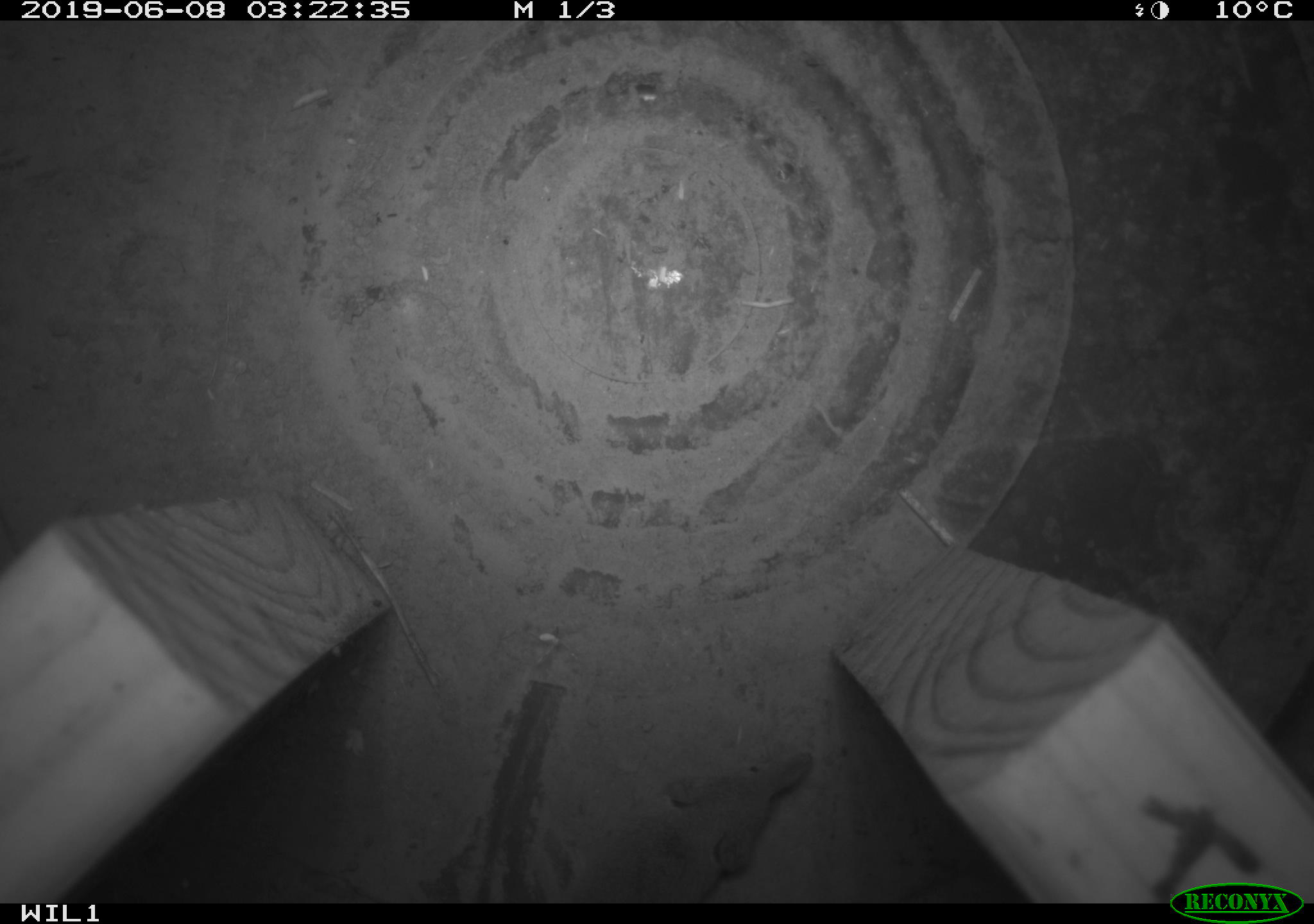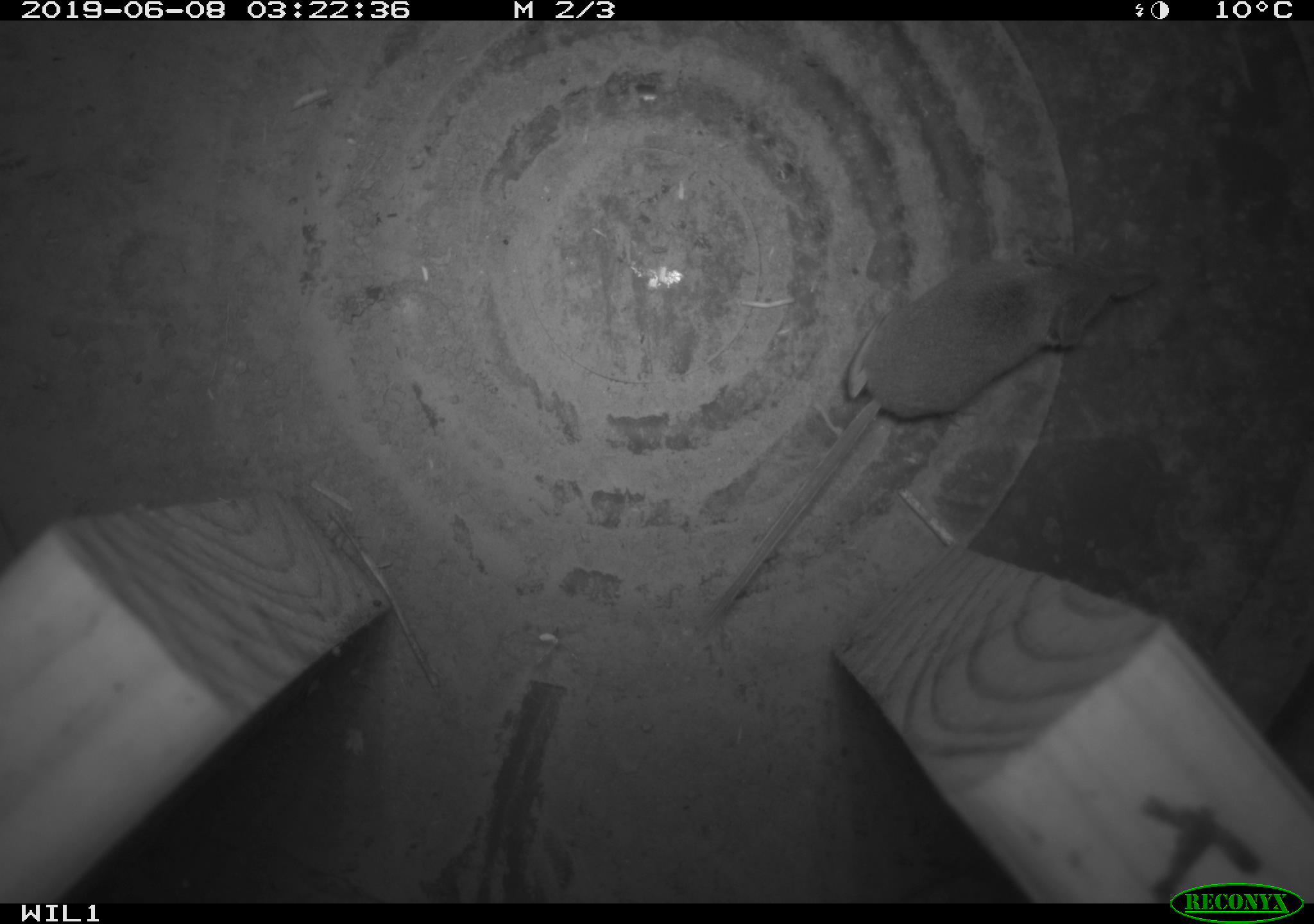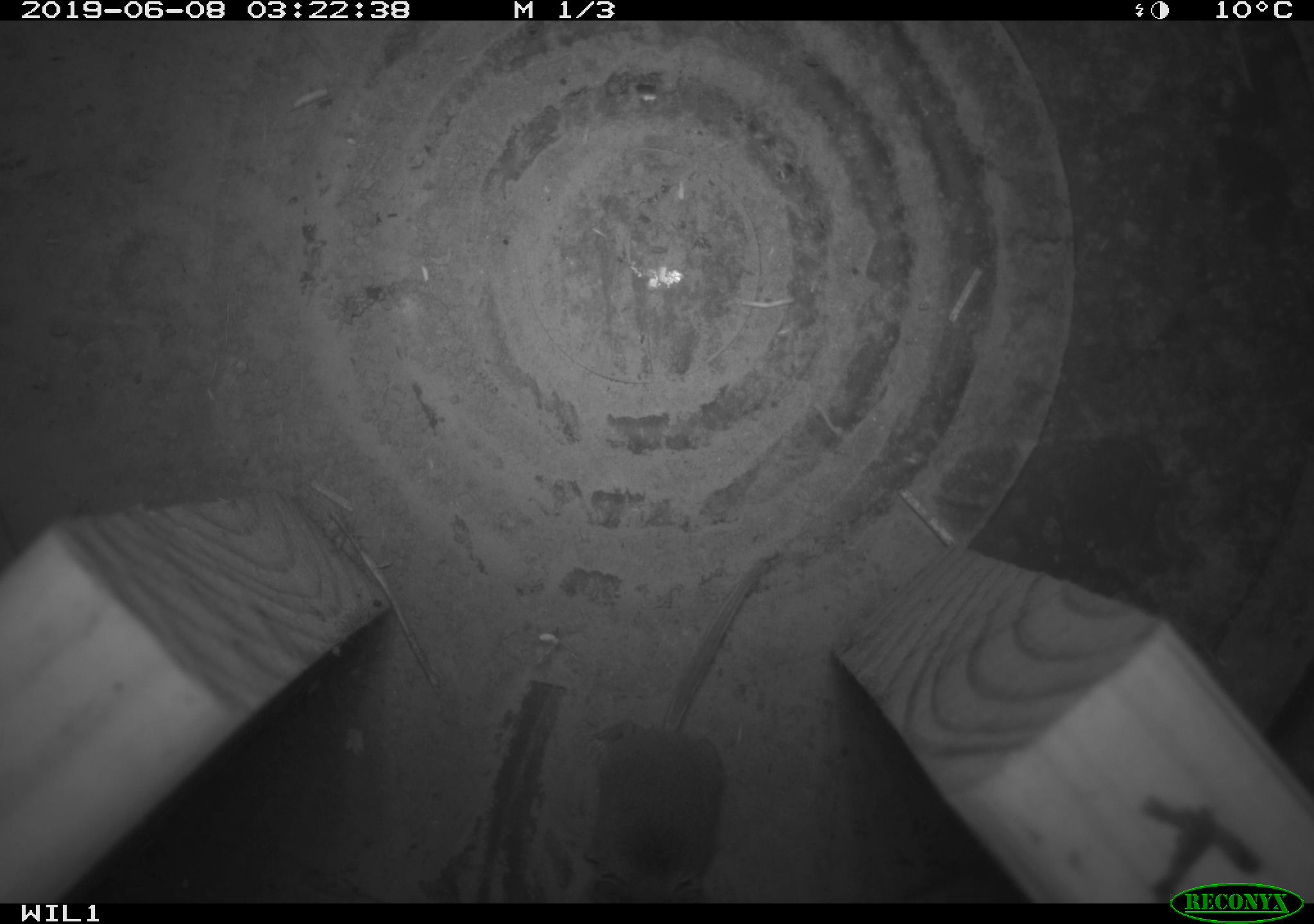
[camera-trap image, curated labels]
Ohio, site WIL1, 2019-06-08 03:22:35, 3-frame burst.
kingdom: Animalia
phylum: Chordata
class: Mammalia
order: Eulipotyphla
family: Soricidae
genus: Sorex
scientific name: Sorex cinereus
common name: masked shrew